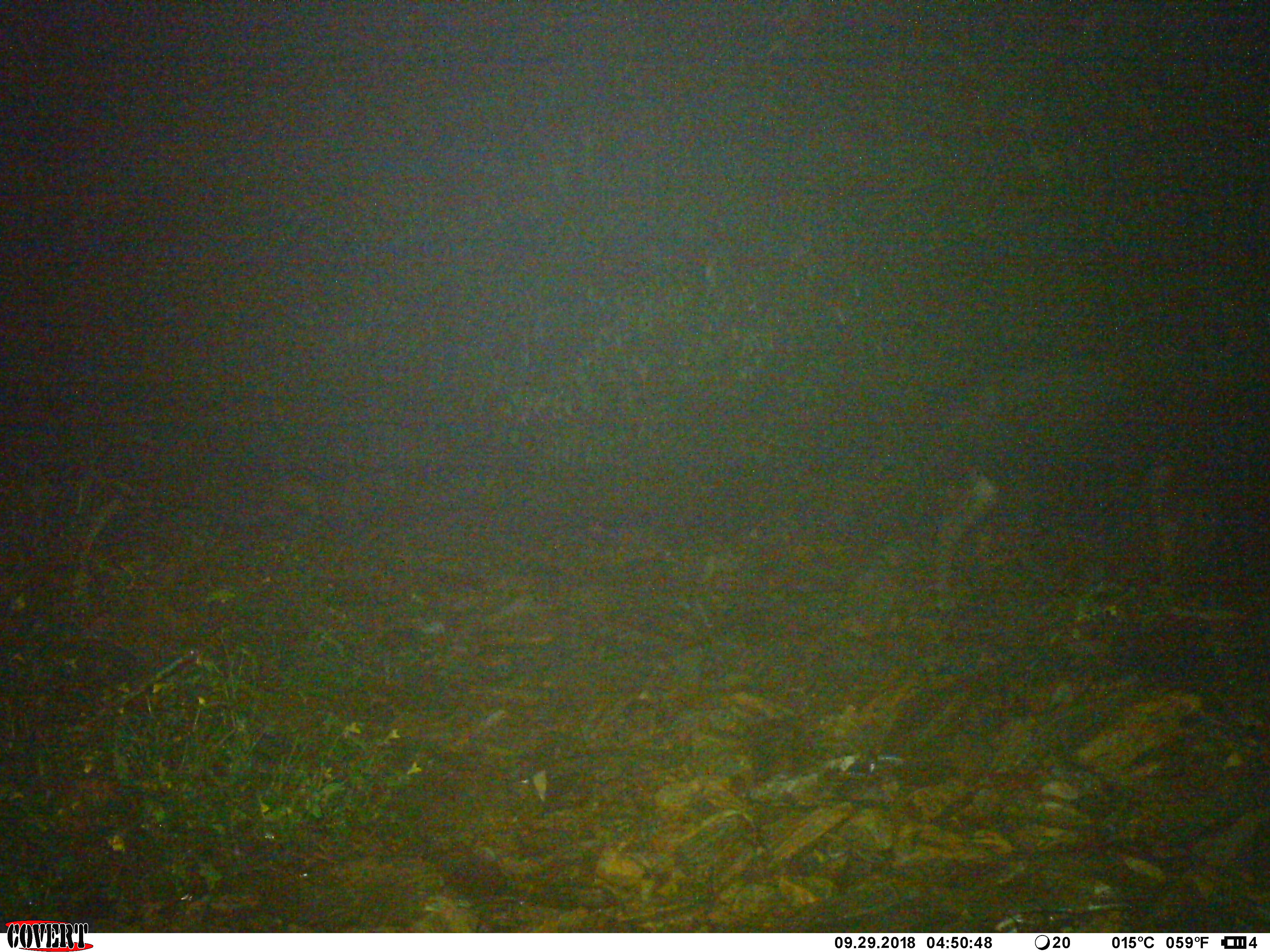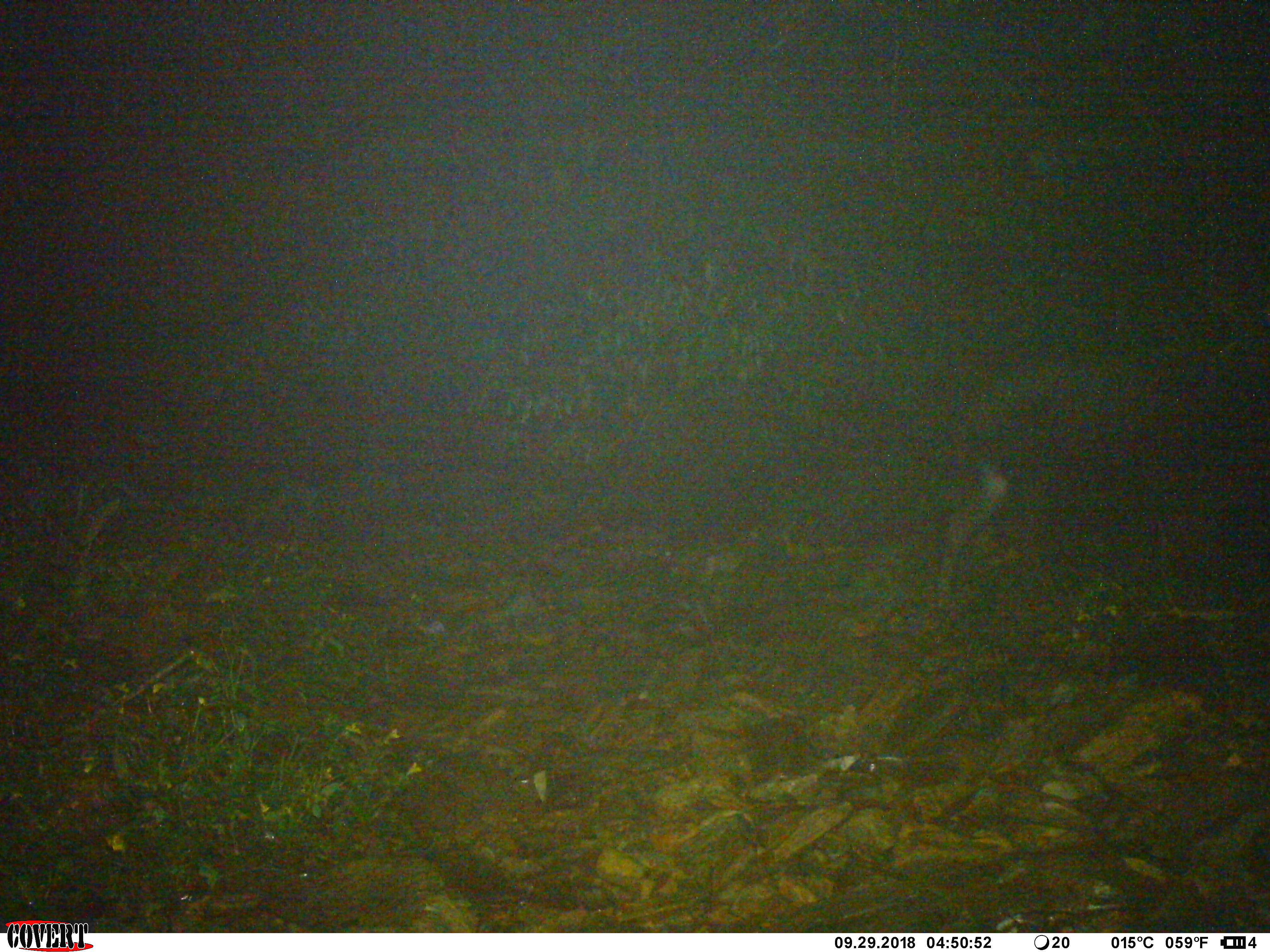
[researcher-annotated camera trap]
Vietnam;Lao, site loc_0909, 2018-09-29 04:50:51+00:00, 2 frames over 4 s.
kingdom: Animalia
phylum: Chordata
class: Mammalia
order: Artiodactyla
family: Bovidae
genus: Capricornis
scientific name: Capricornis sumatraensis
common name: chinese serow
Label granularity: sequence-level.